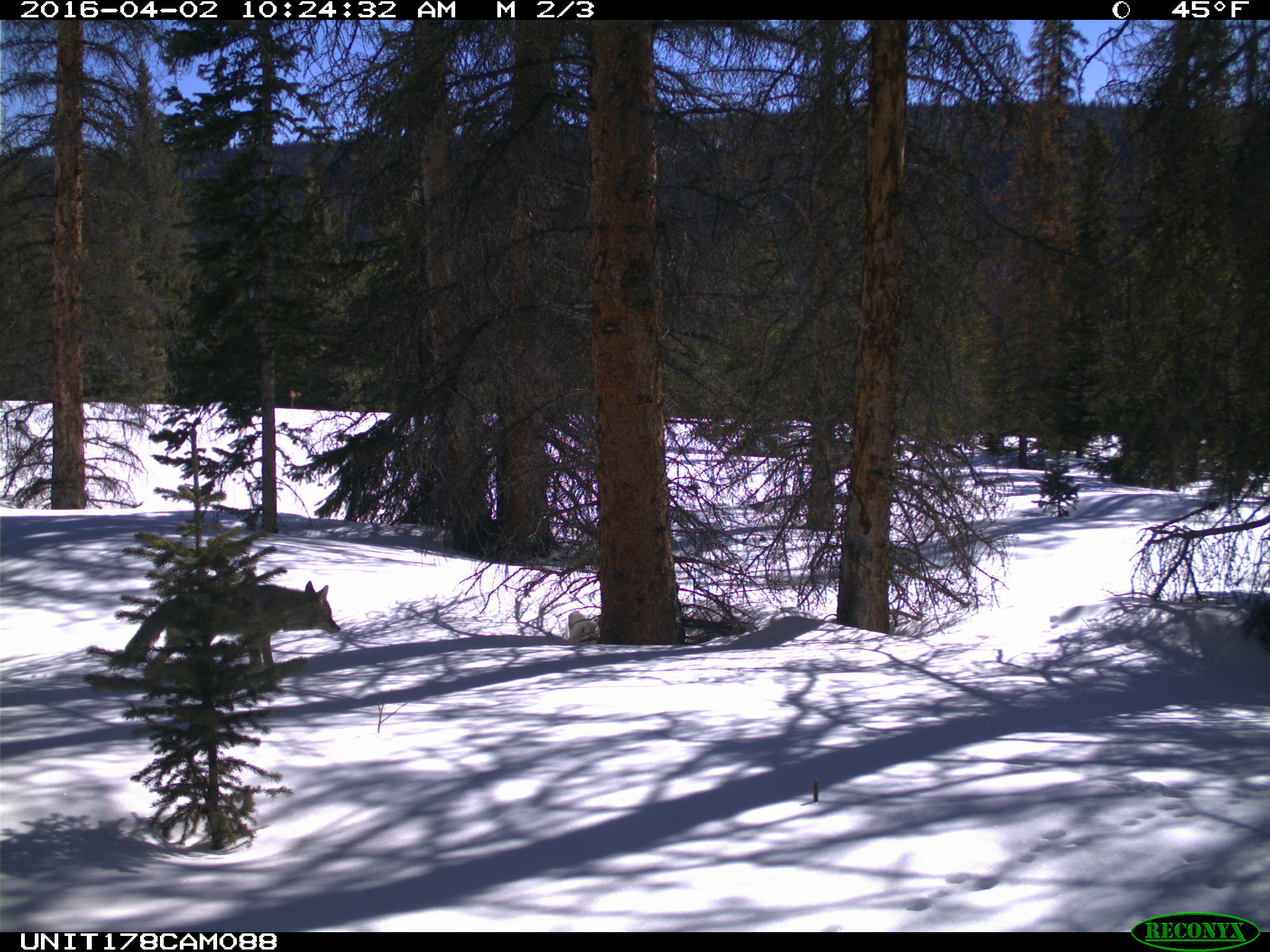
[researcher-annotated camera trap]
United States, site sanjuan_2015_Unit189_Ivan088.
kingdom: Animalia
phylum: Chordata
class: Mammalia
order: Carnivora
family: Canidae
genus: Canis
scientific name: Canis latrans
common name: coyote